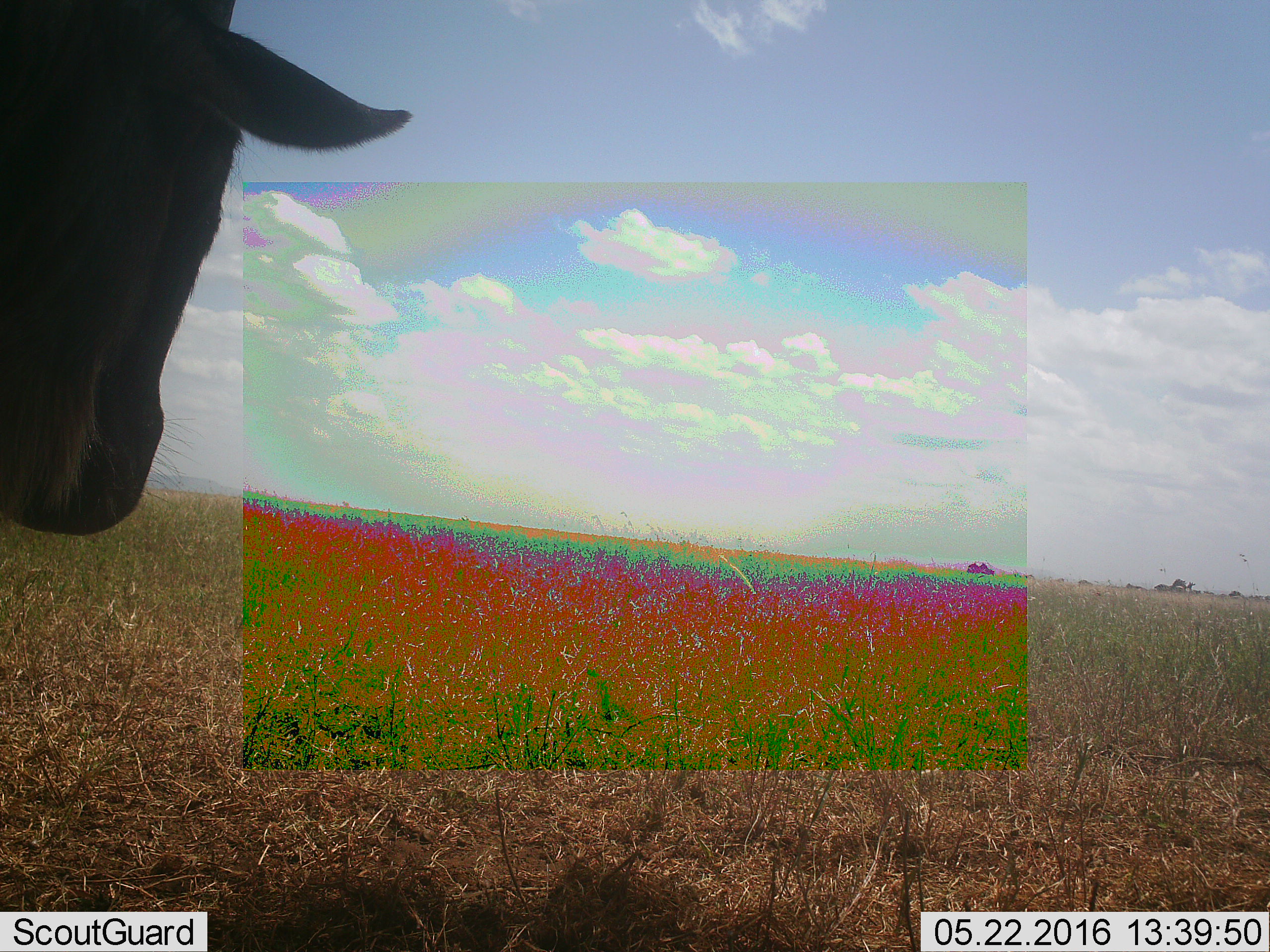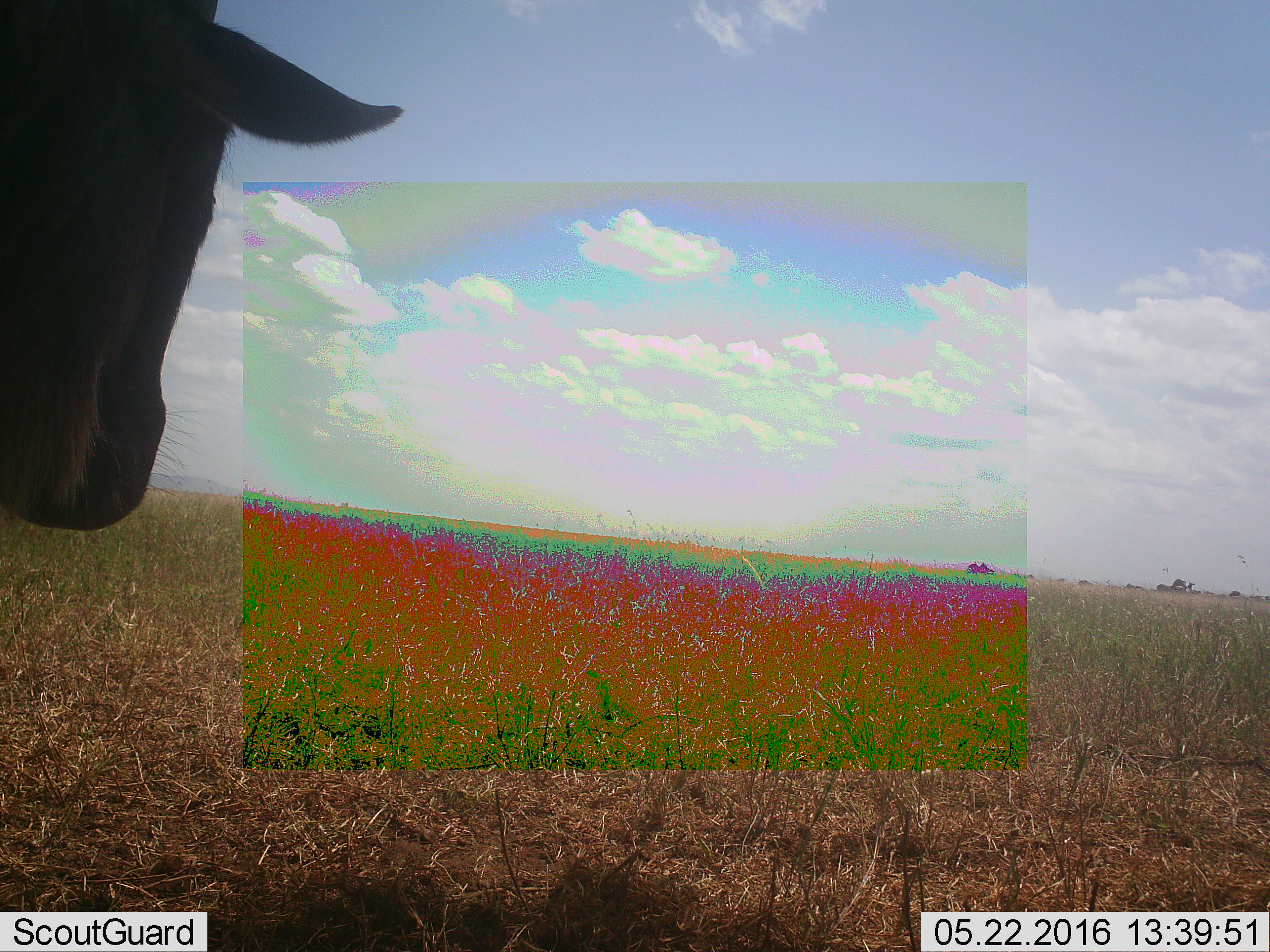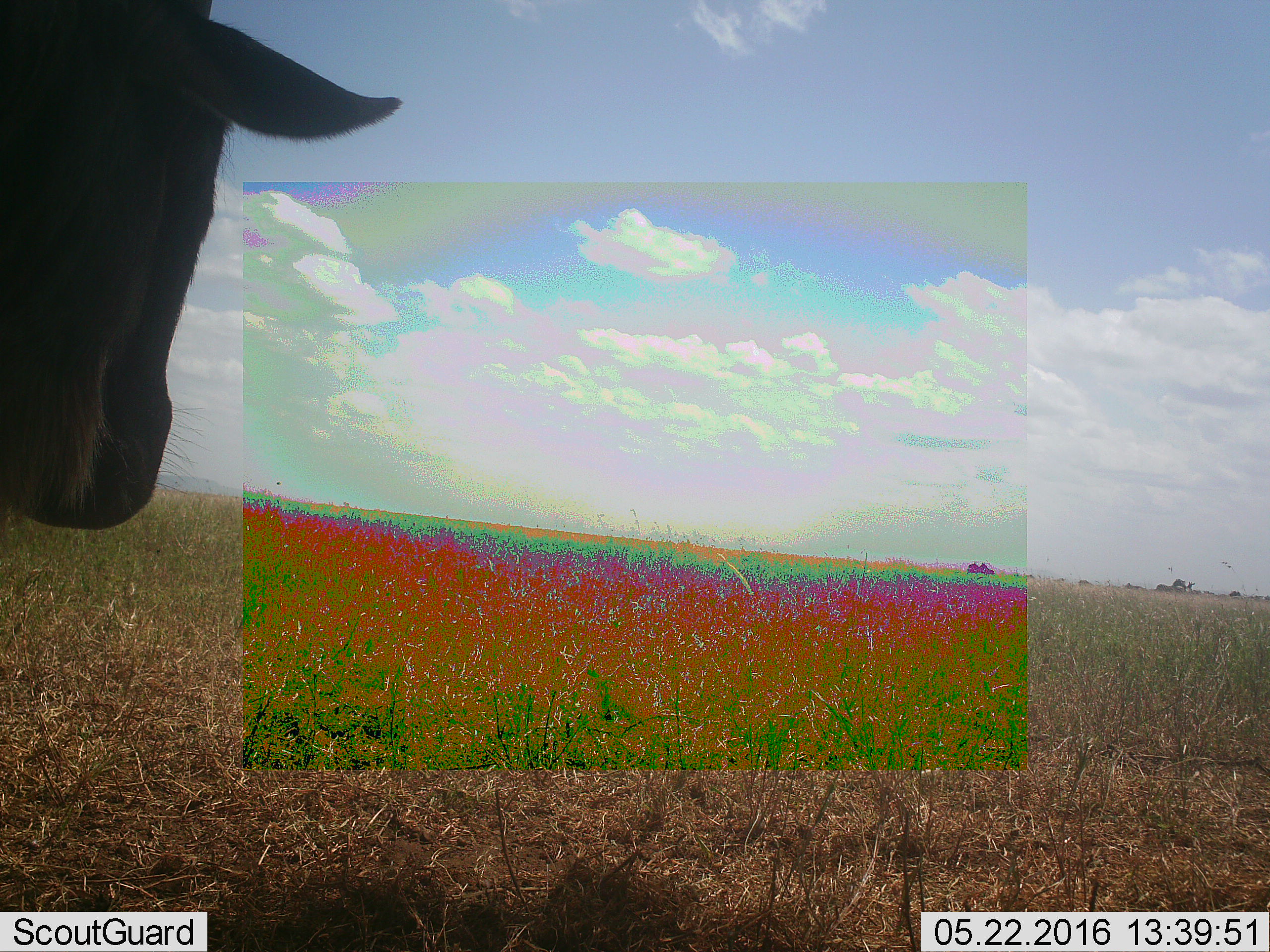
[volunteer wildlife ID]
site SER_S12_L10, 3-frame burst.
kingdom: Animalia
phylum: Chordata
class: Mammalia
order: Artiodactyla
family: Bovidae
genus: Connochaetes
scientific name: Connochaetes taurinus taurinus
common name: blue wildebeest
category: wildebeestblue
Wildebeestblue (blue wildebeest) (Connochaetes taurinus taurinus), count 1. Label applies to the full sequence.